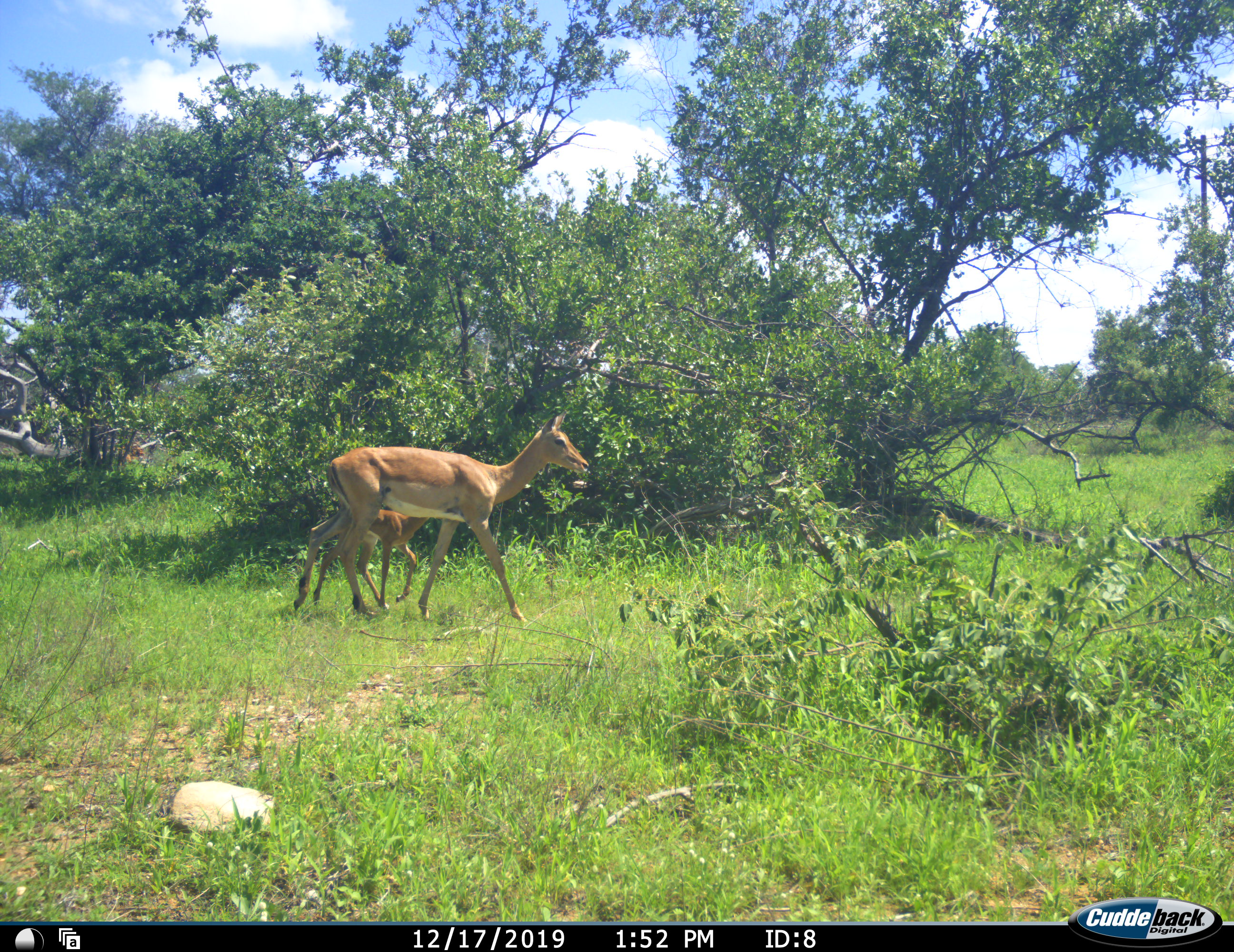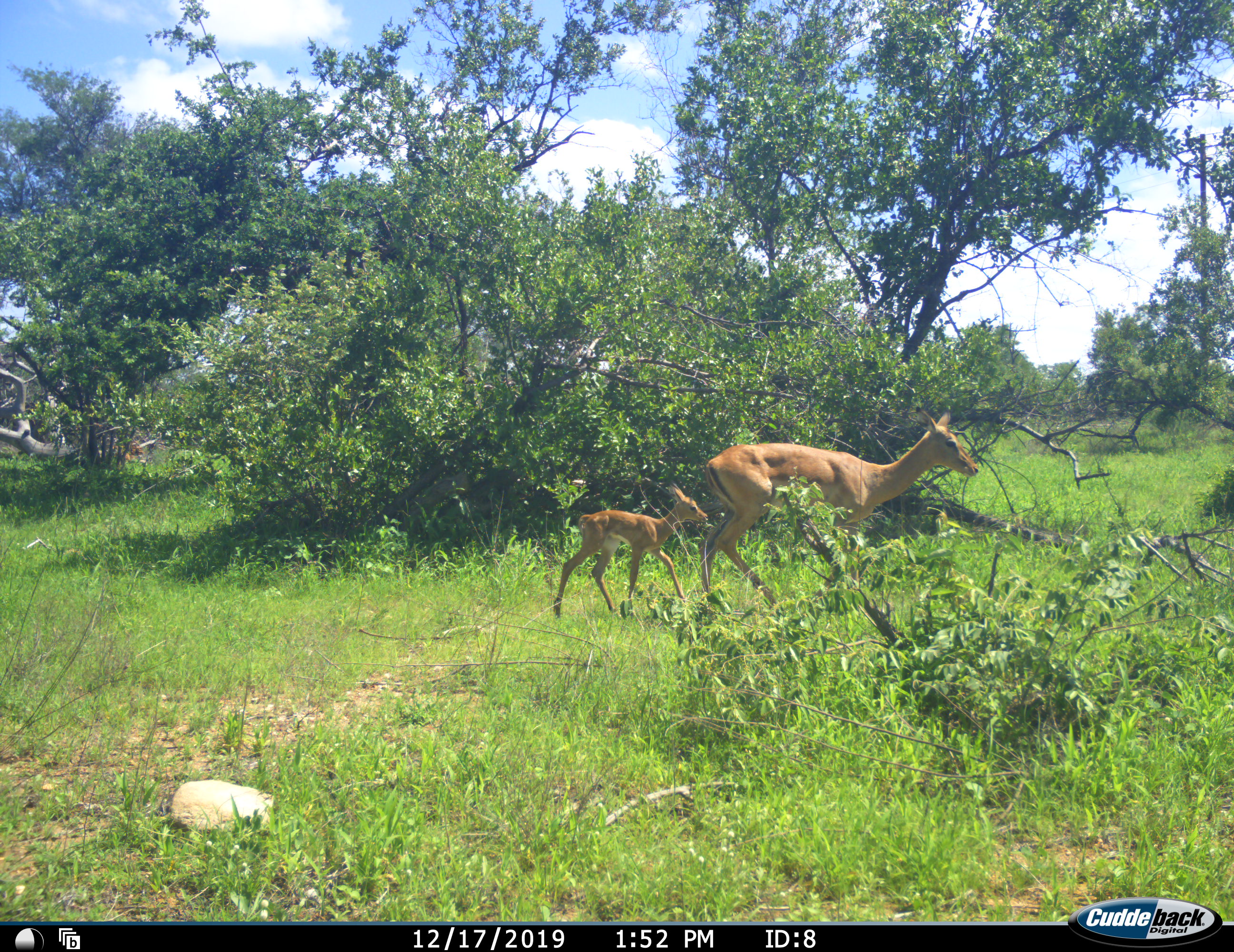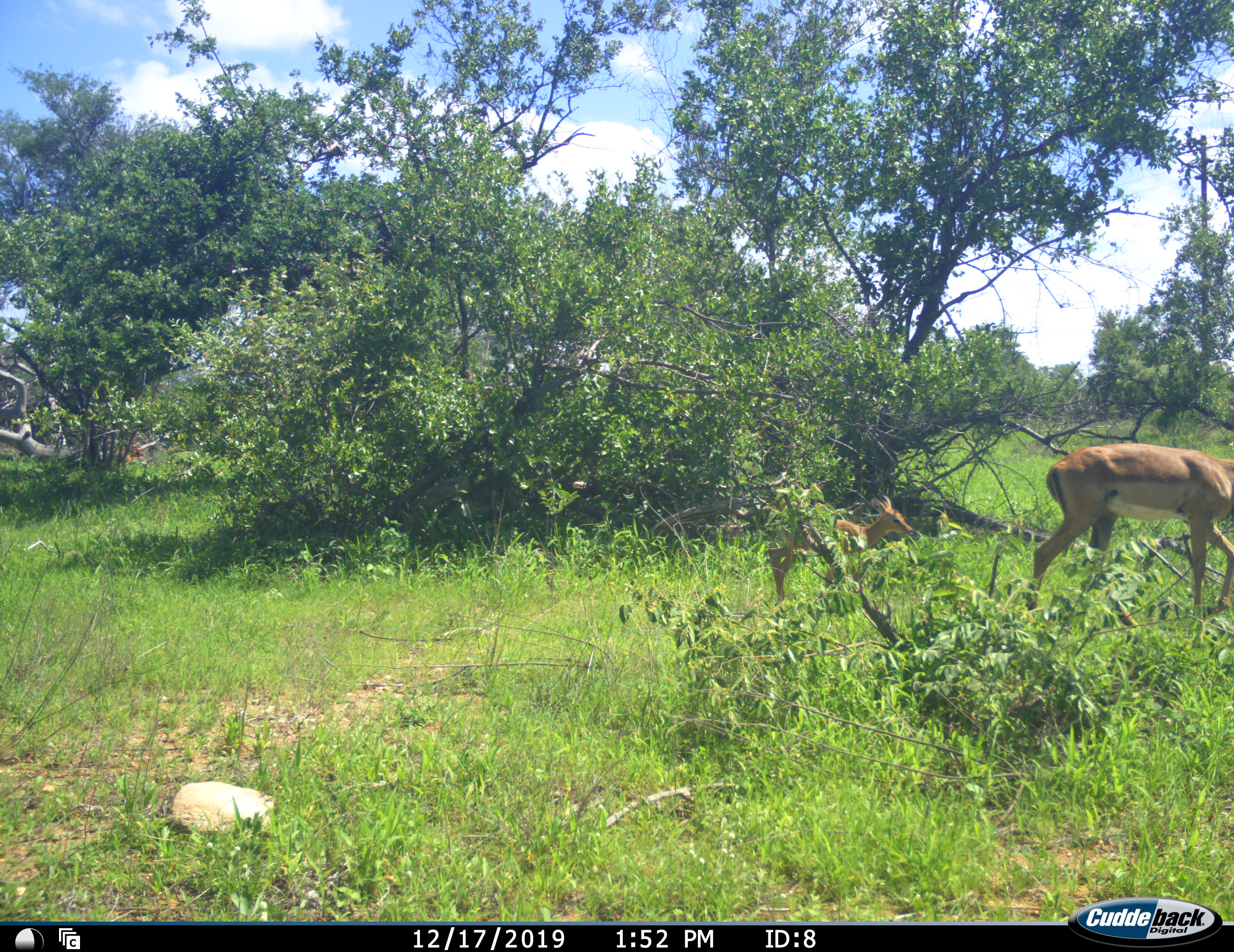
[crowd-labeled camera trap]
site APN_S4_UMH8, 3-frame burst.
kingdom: Animalia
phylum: Chordata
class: Mammalia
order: Artiodactyla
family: Bovidae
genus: Aepyceros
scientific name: Aepyceros melampus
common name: impala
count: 2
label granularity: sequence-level